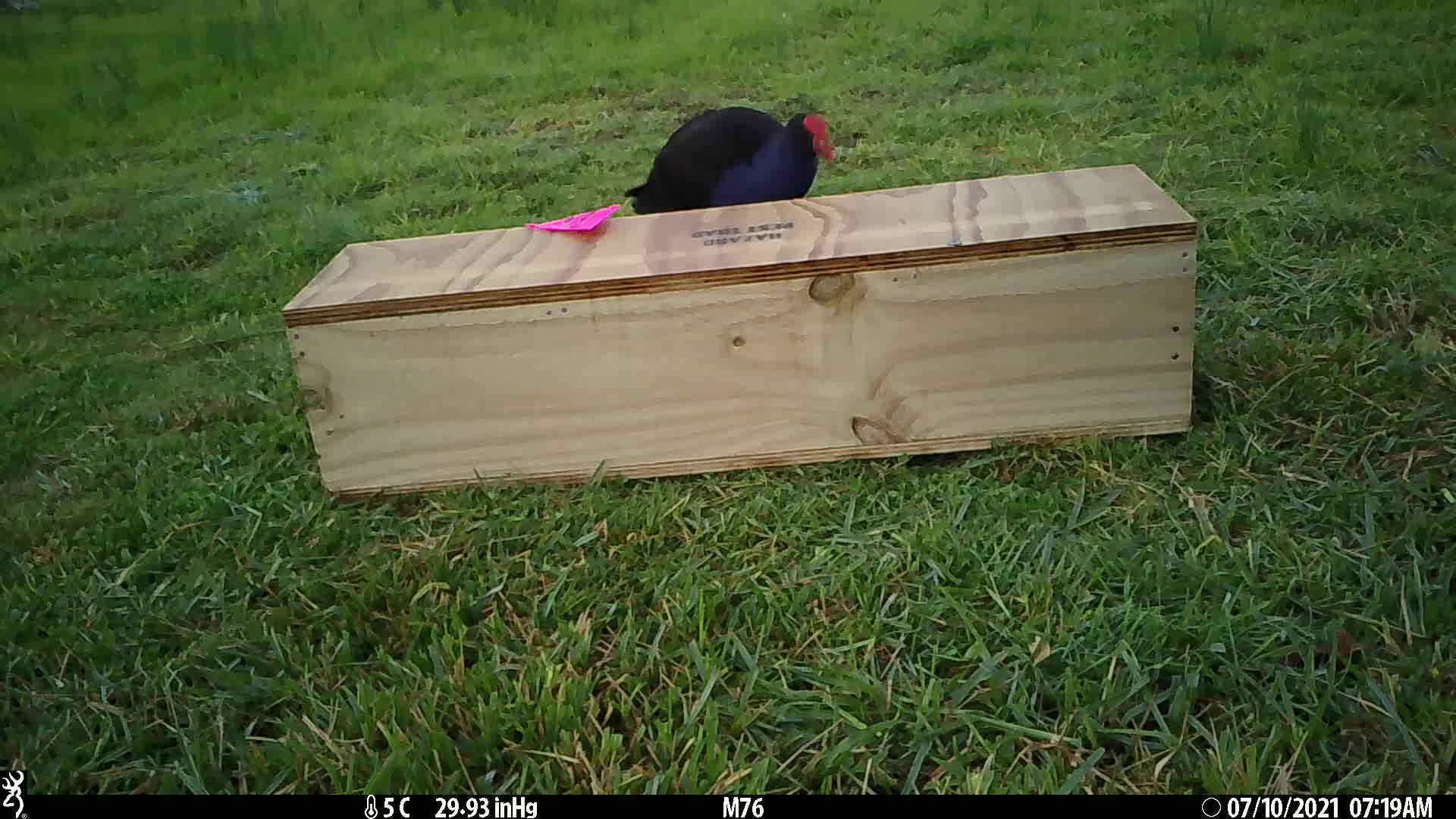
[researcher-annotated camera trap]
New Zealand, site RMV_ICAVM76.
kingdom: Animalia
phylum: Chordata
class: Aves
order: Gruiformes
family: Rallidae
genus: Porphyrio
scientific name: Porphyrio melanotus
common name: australasian swamphen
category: pukeko